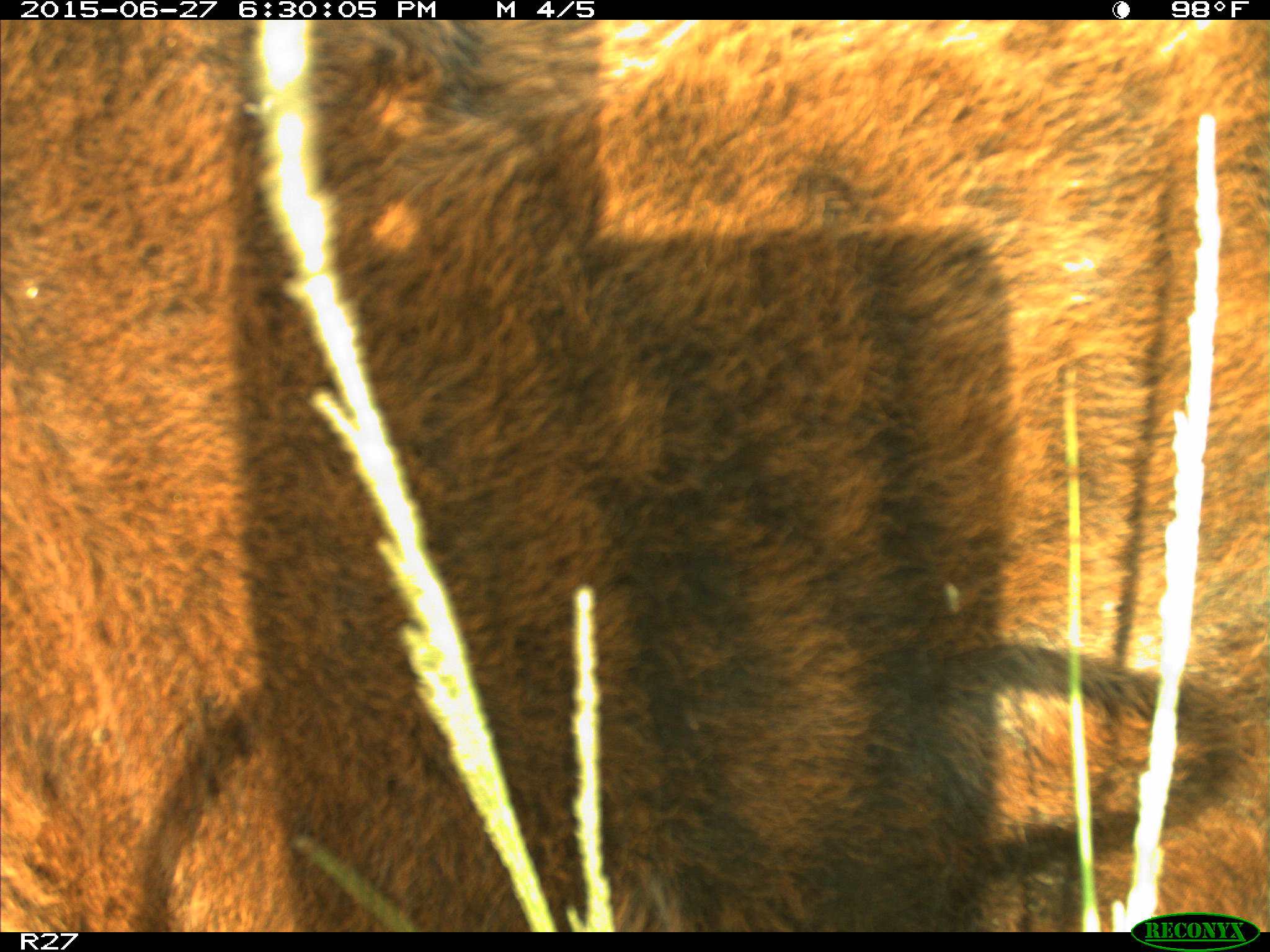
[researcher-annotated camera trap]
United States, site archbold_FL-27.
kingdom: Animalia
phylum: Chordata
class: Mammalia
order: Artiodactyla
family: Bovidae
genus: Bos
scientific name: Bos taurus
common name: domestic cow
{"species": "Bos taurus (domestic cow)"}